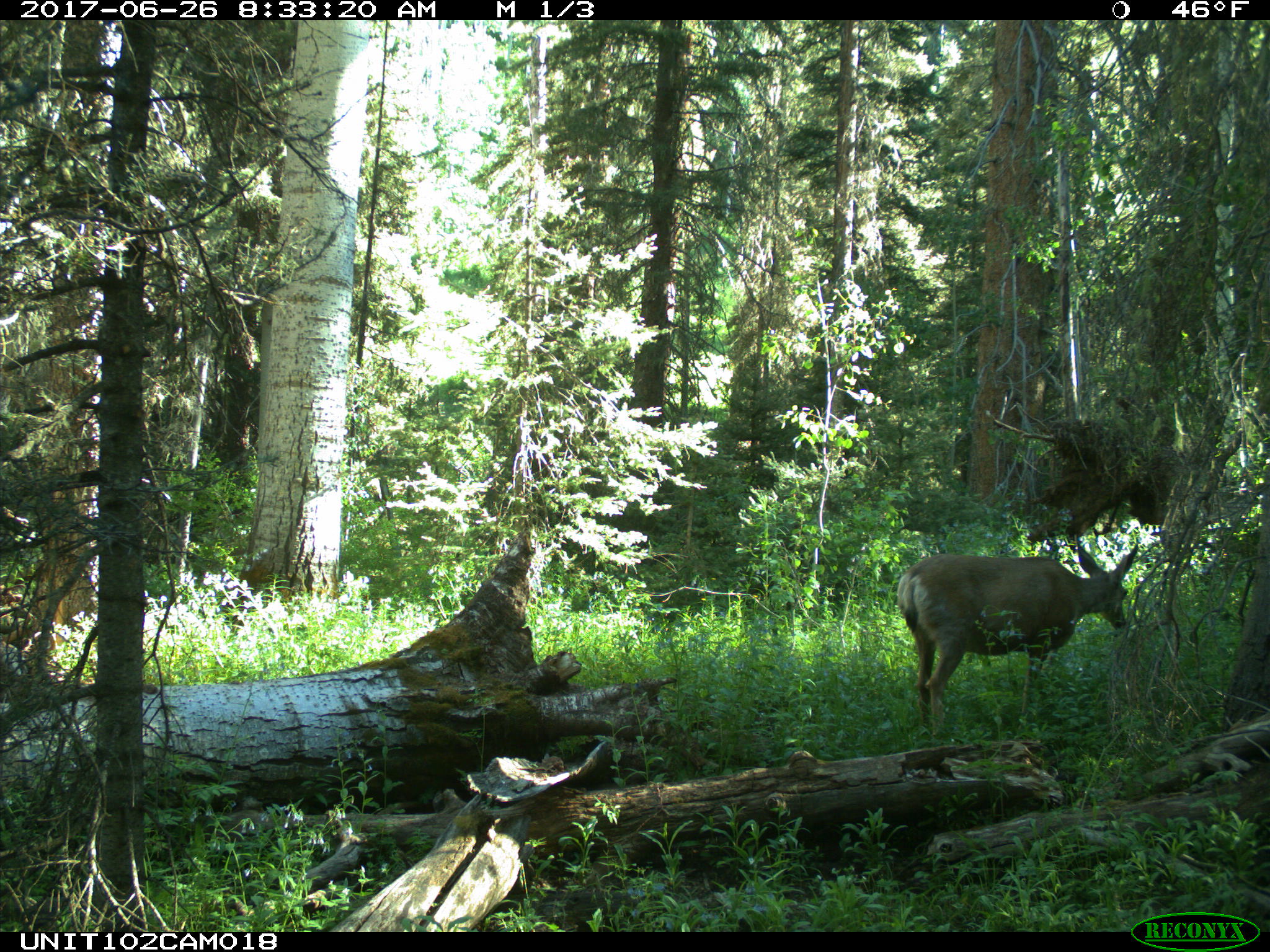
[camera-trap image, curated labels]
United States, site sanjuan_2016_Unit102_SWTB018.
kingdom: Animalia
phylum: Chordata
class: Mammalia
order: Artiodactyla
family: Cervidae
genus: Odocoileus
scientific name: Odocoileus hemionus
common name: mule deer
Odocoileus hemionus (mule deer).